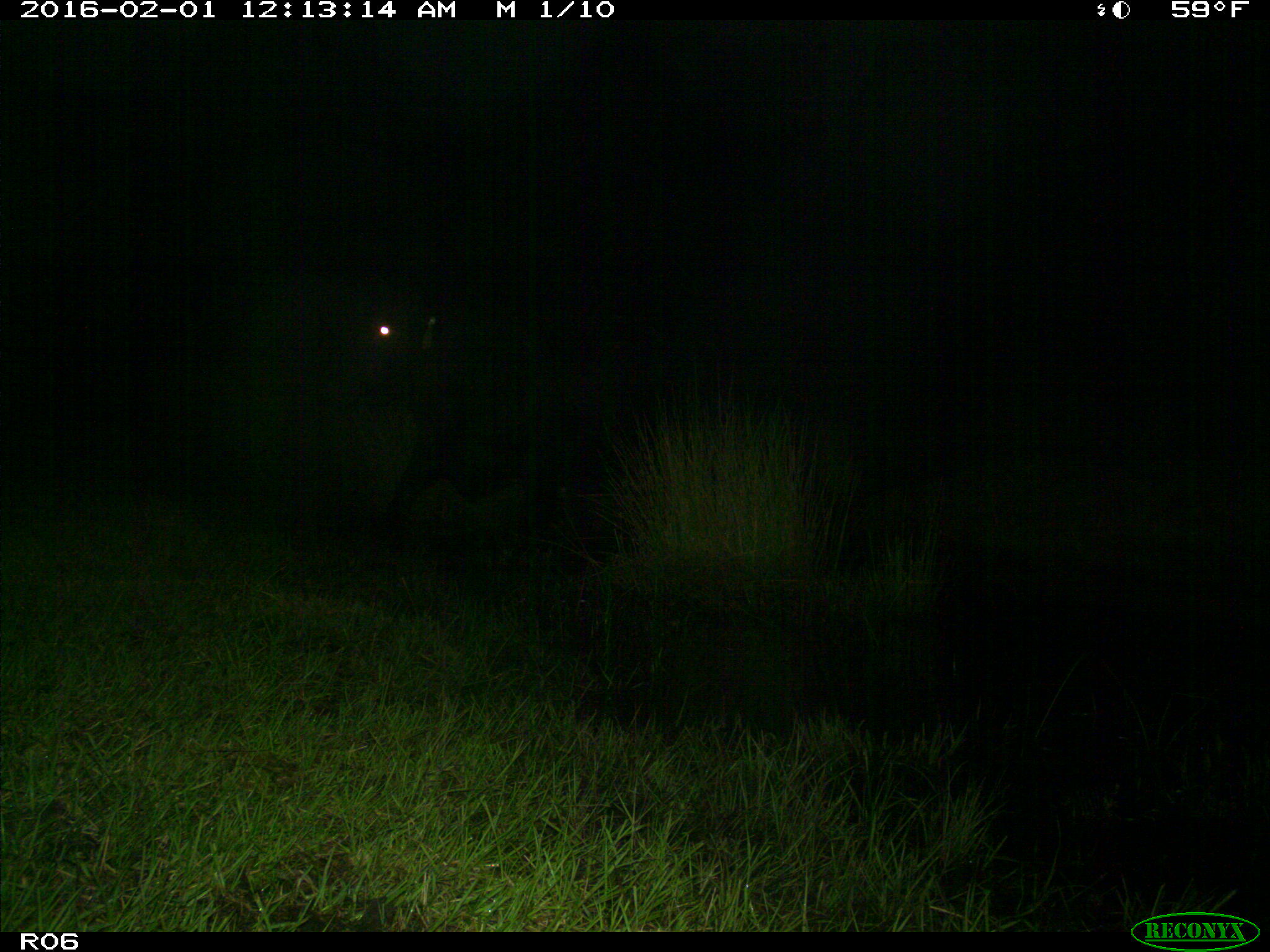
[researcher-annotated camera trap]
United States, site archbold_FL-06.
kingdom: Animalia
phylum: Chordata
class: Mammalia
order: Artiodactyla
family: Bovidae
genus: Bos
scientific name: Bos taurus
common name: domestic cow